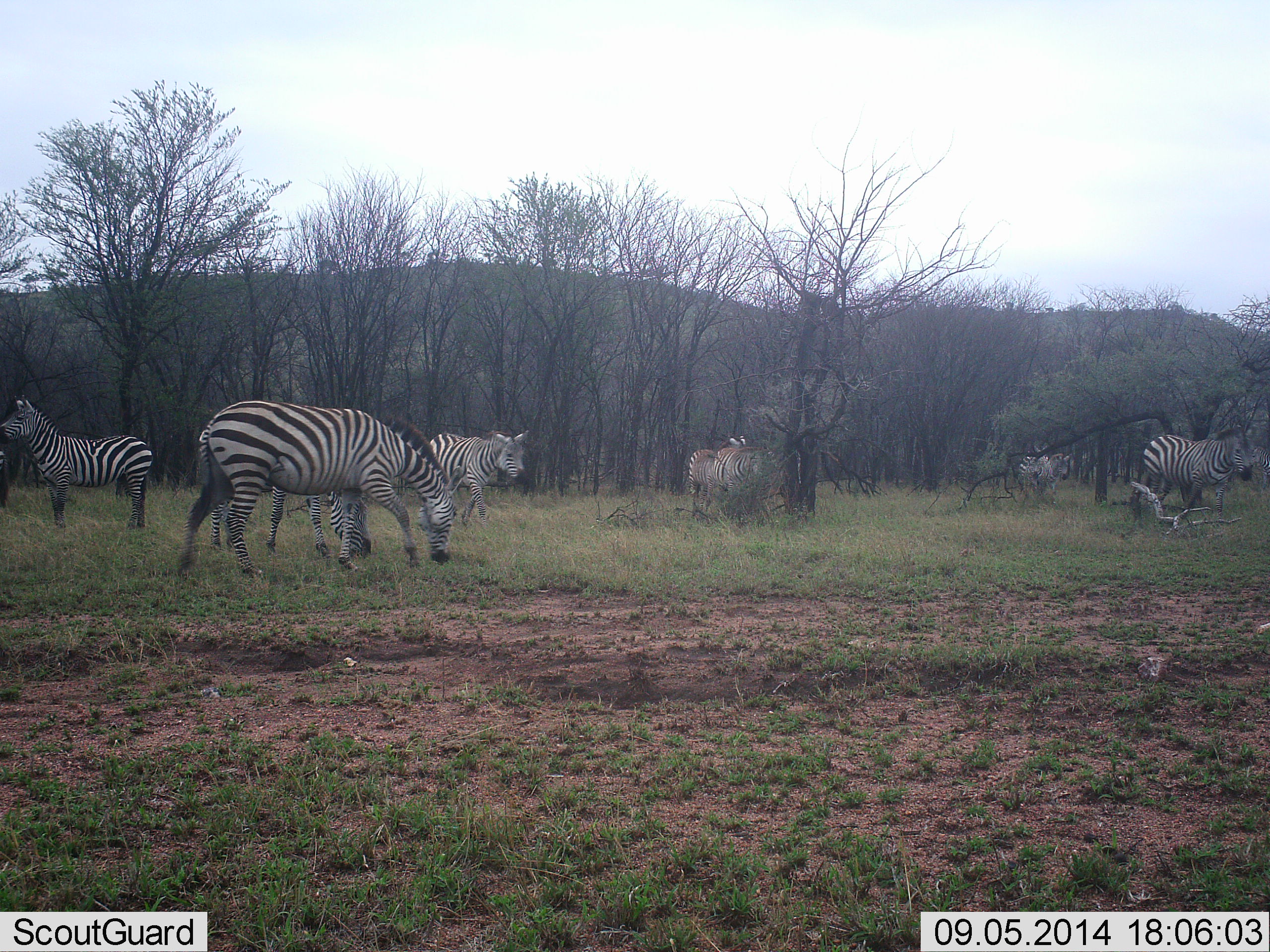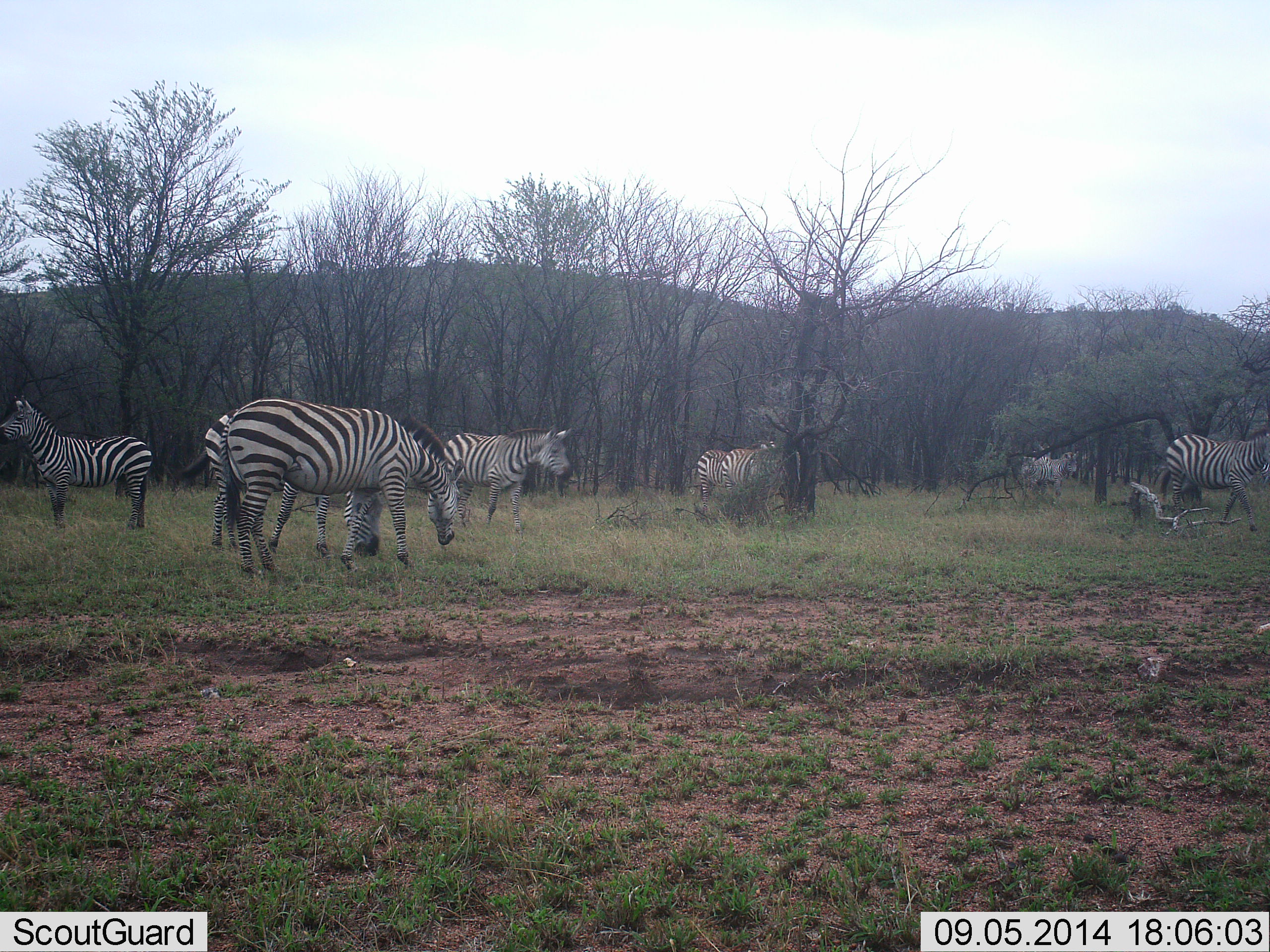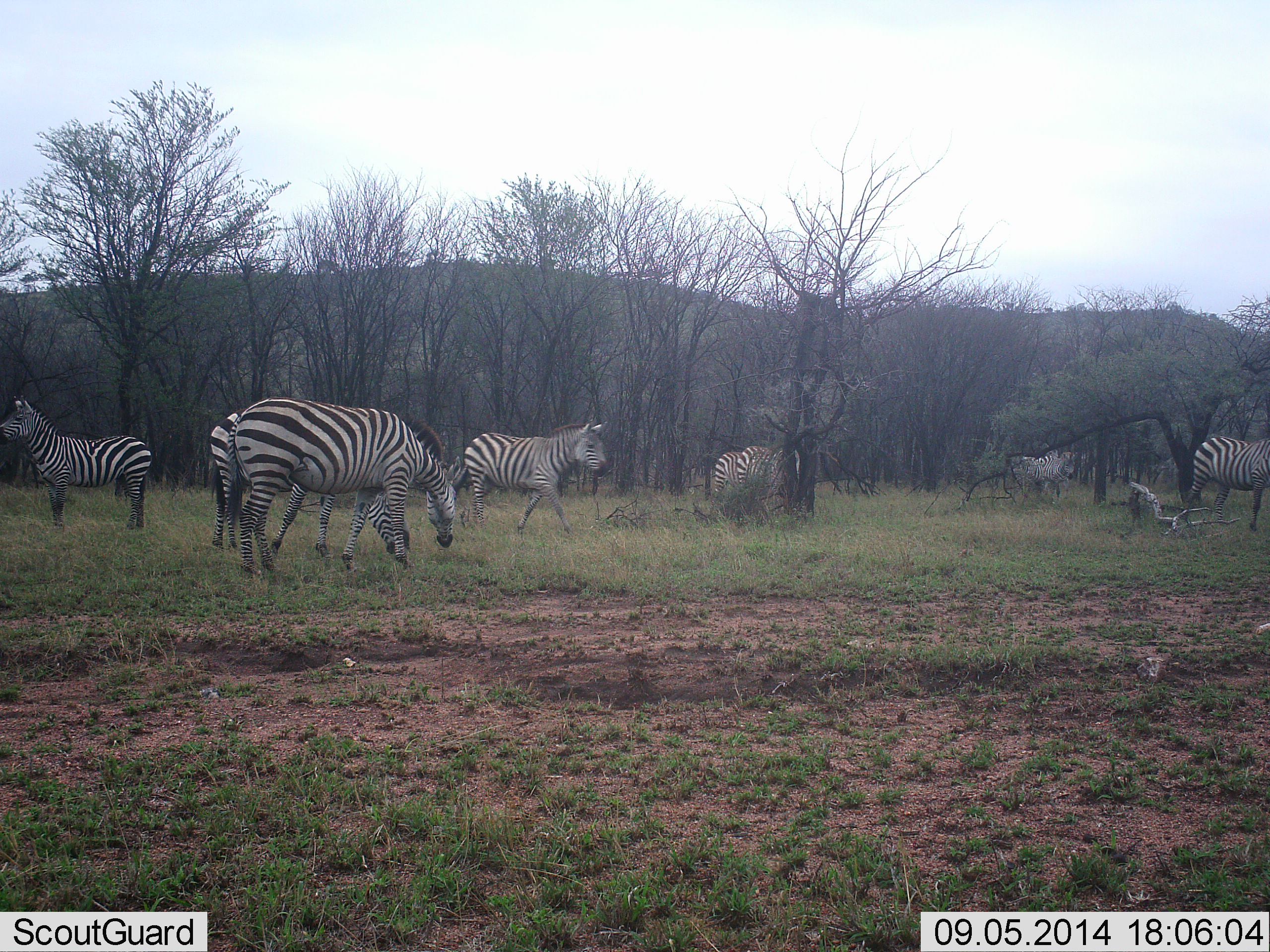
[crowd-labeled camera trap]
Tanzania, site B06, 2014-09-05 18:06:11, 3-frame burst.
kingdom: Animalia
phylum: Chordata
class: Mammalia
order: Perissodactyla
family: Equidae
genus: Equus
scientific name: Equus quagga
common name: plains zebra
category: zebra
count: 8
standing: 70%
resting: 0%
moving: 70%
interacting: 0%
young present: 0%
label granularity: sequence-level